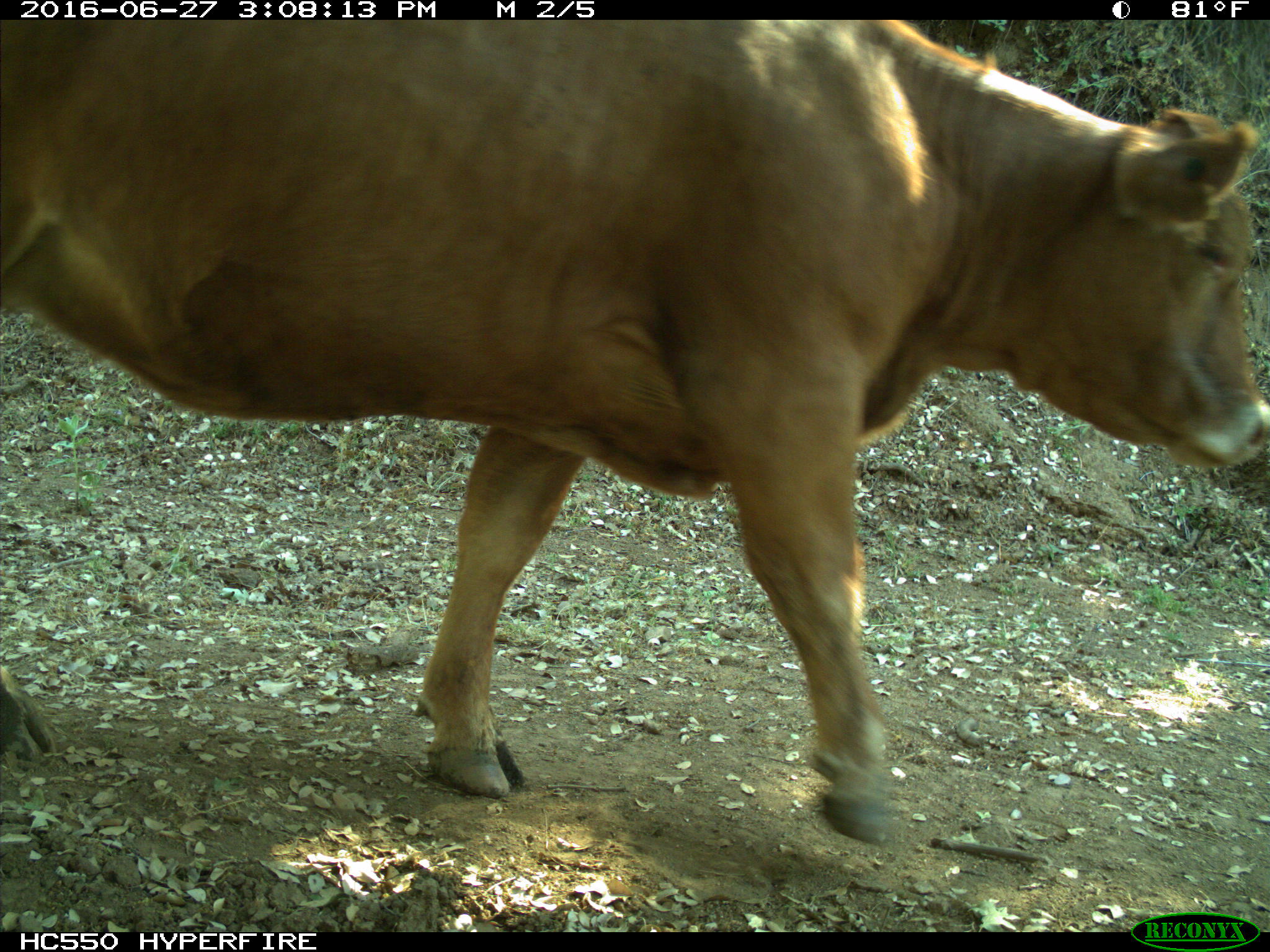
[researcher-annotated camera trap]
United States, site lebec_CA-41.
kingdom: Animalia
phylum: Chordata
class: Mammalia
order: Artiodactyla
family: Bovidae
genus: Bos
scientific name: Bos taurus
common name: domestic cow